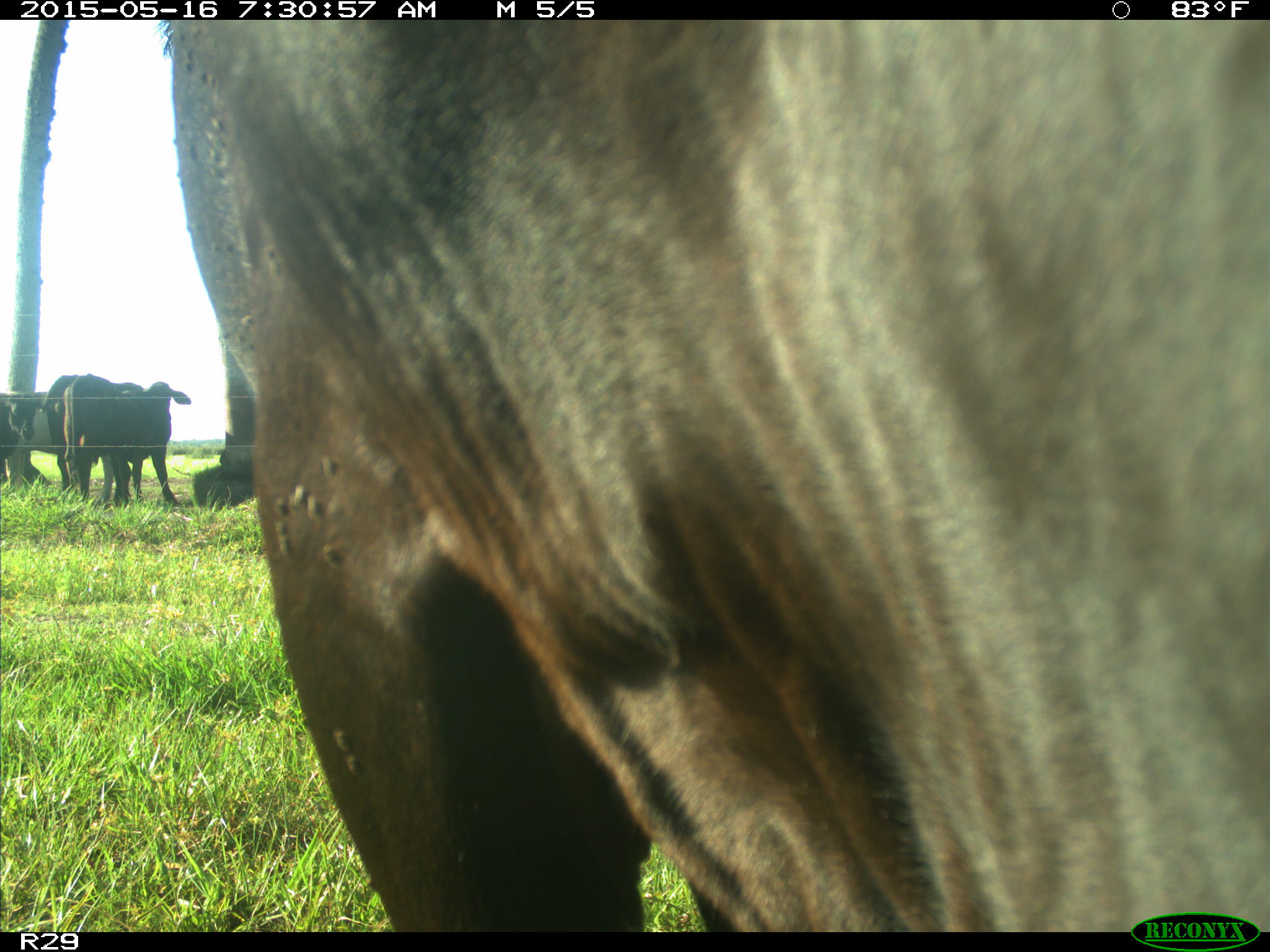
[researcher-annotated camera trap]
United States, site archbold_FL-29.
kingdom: Animalia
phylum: Chordata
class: Mammalia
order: Artiodactyla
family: Bovidae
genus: Bos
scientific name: Bos taurus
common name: domestic cow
Bos taurus (domestic cow).